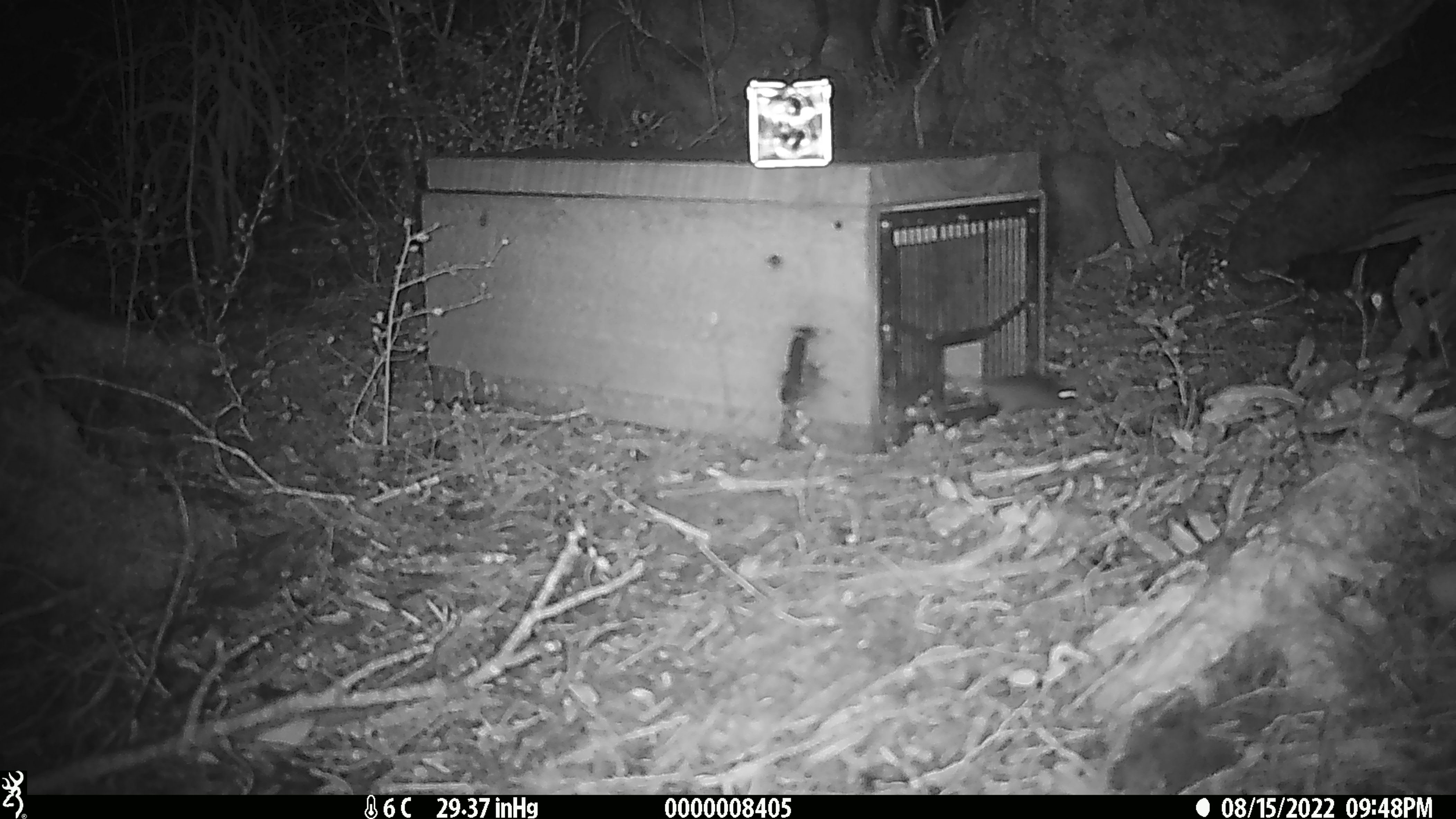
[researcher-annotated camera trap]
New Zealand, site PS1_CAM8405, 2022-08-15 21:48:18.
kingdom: Animalia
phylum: Chordata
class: Mammalia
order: Rodentia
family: Muridae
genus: Mus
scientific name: Mus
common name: mouse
Mouse (Mus).